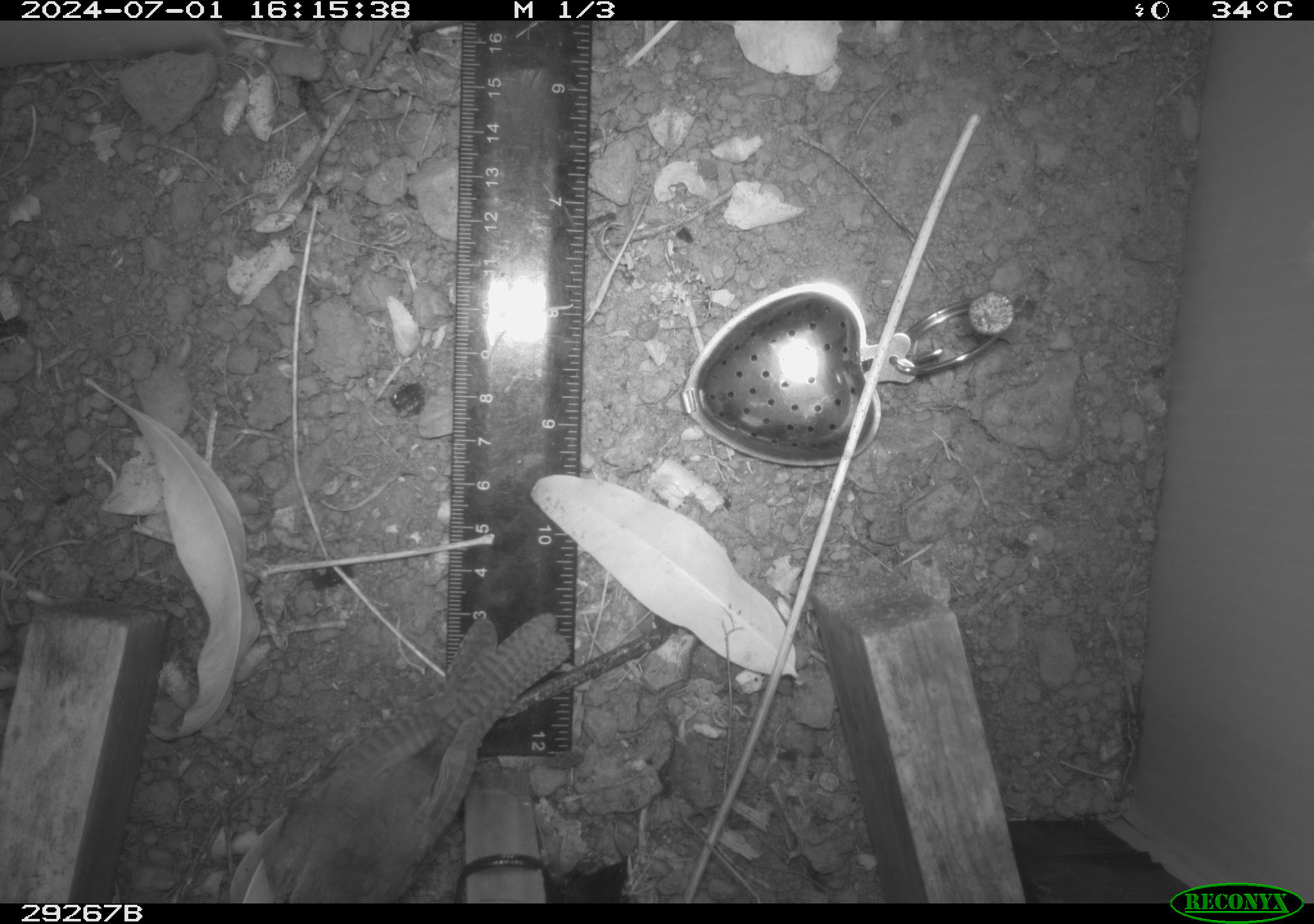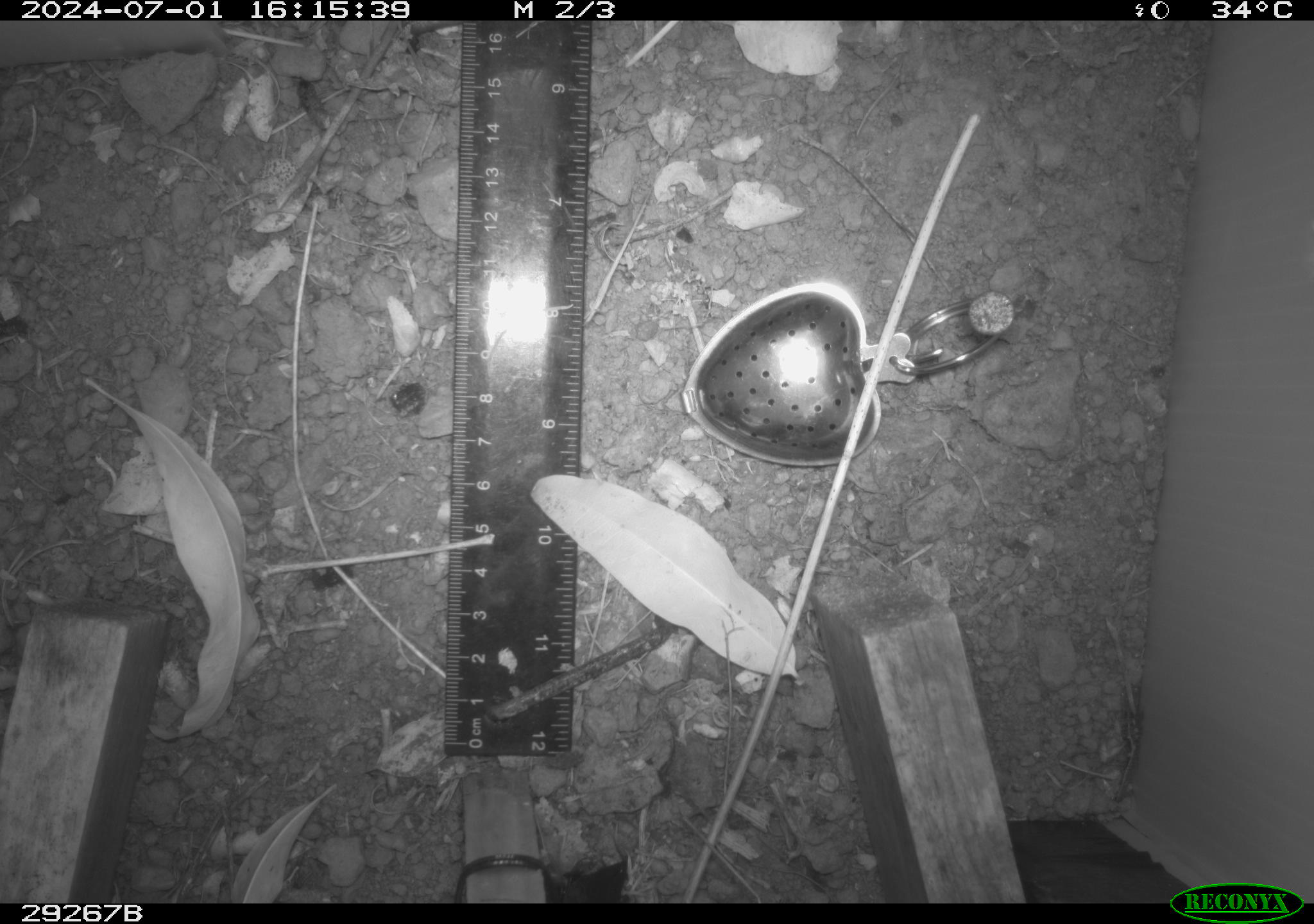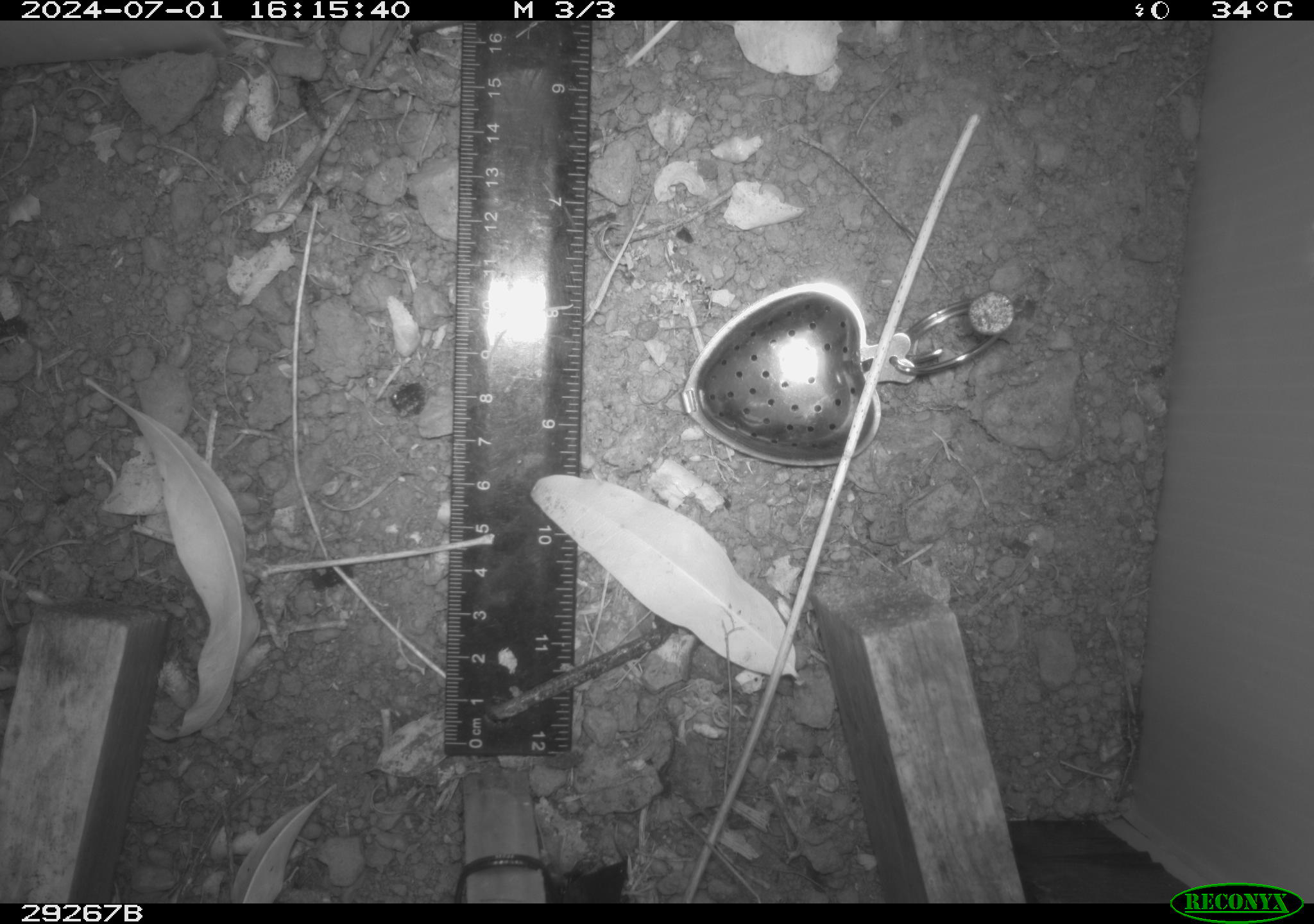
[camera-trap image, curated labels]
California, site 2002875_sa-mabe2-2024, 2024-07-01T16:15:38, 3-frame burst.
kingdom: Animalia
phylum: Chordata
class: Aves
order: Passeriformes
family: Troglodytidae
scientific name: Troglodytidae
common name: wren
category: troglodytidae family